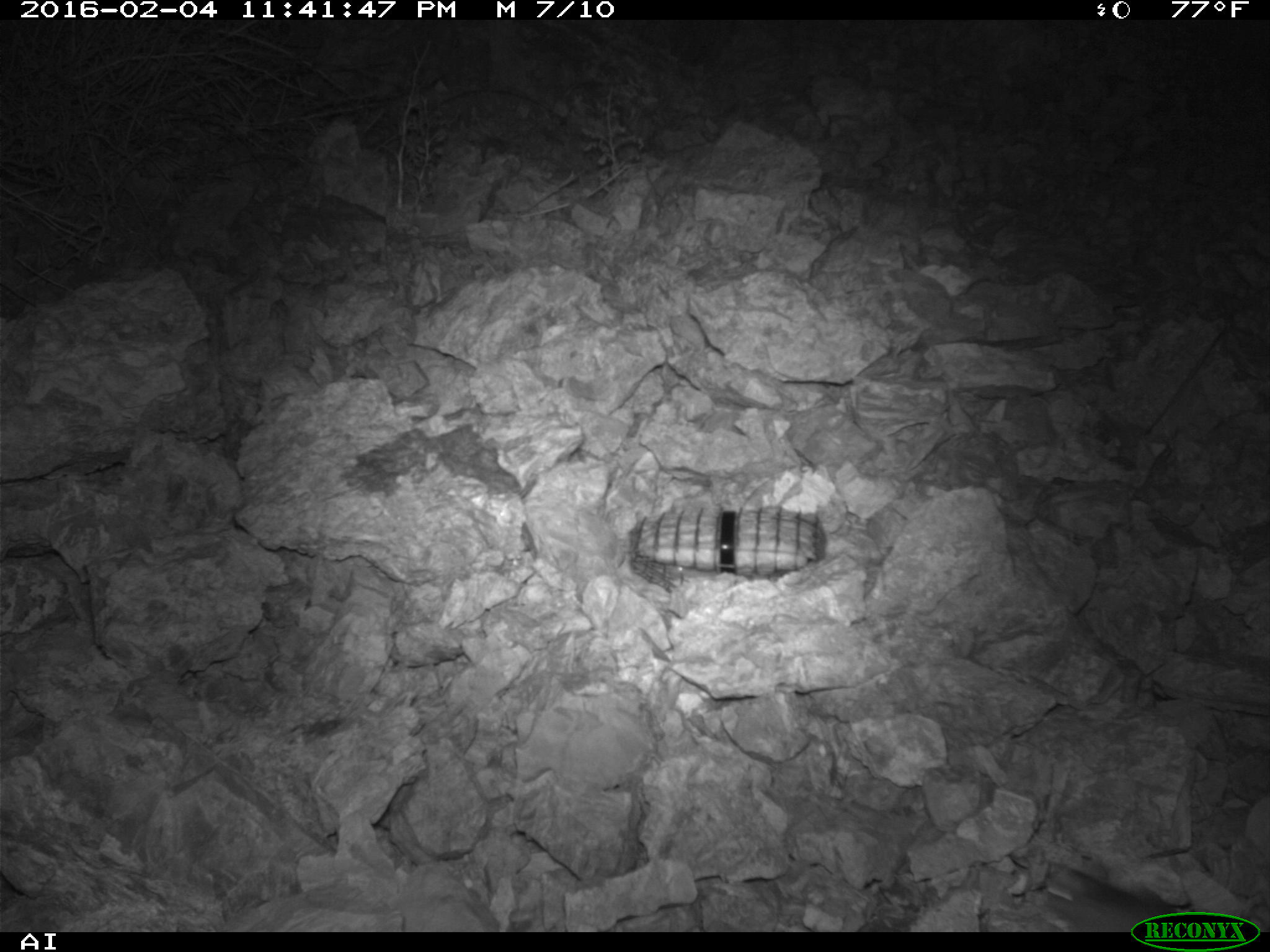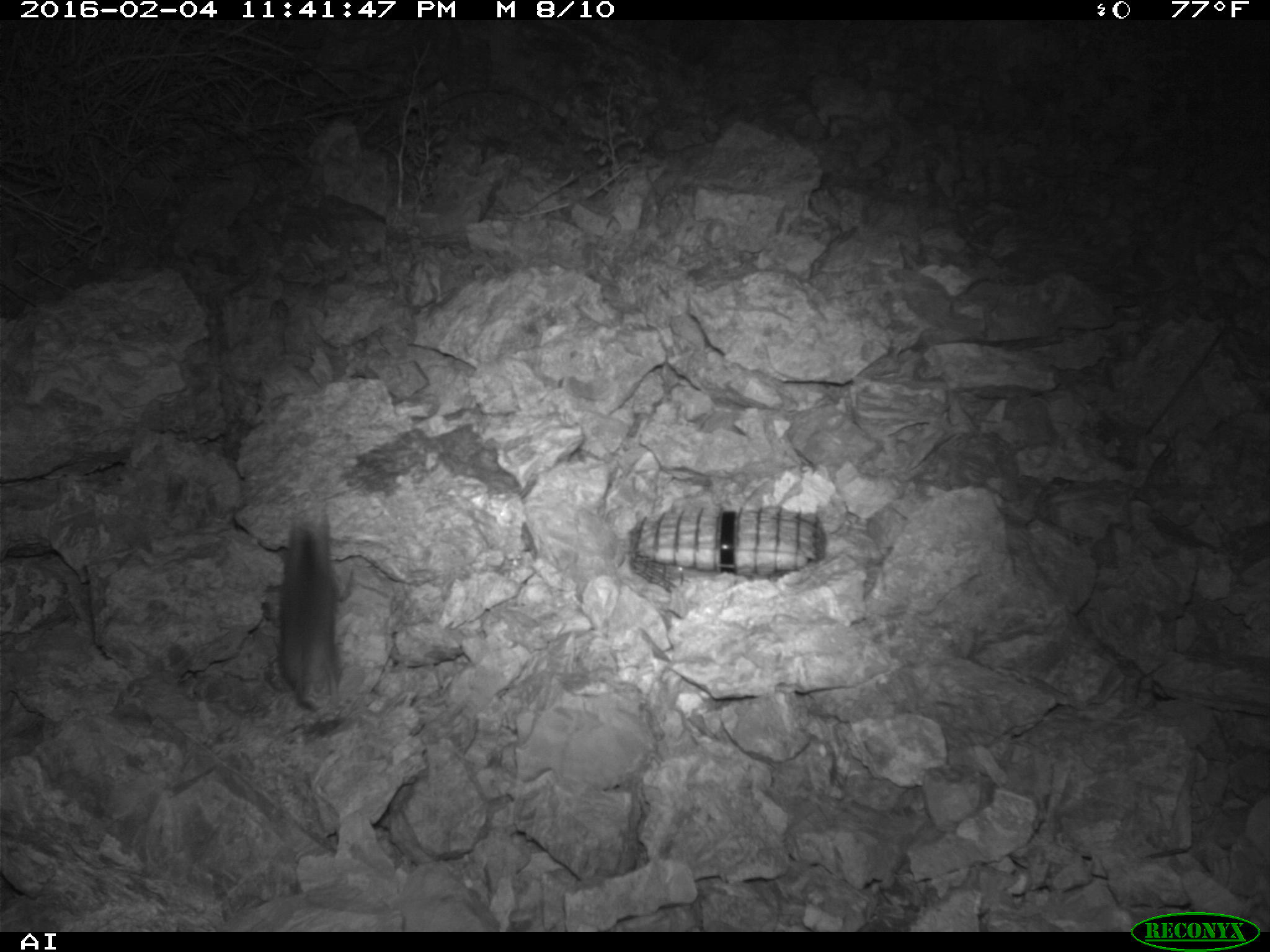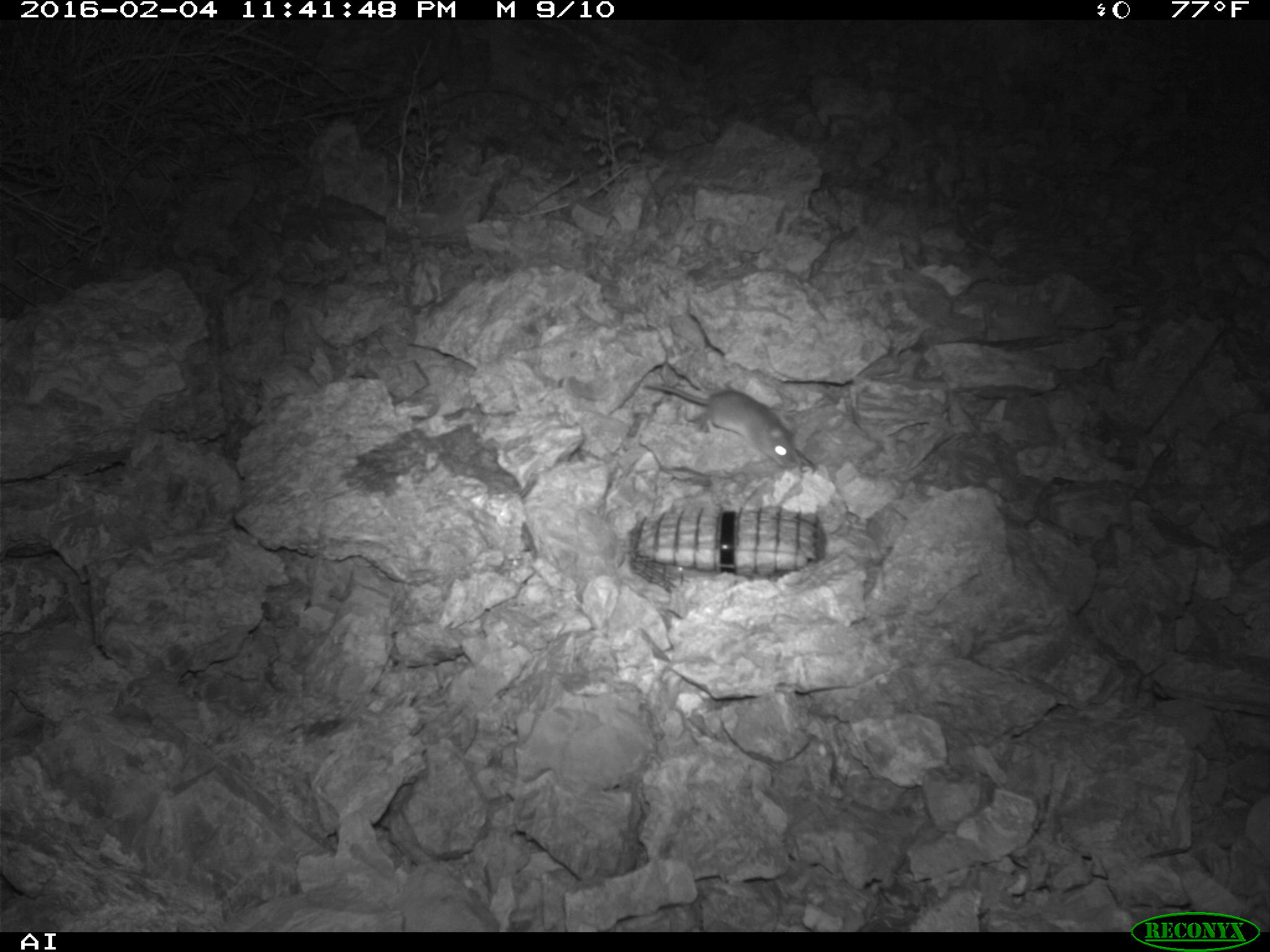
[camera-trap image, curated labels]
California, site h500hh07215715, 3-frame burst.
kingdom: Animalia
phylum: Chordata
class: Mammalia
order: Rodentia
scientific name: Rodentia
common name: rodent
Rodent (Rodentia).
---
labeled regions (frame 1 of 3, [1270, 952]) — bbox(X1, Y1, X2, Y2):
rodent: bbox(1042, 865, 1166, 932)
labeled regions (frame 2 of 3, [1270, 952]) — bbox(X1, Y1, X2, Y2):
rodent: bbox(274, 514, 352, 708)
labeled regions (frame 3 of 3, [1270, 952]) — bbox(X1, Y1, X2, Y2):
rodent: bbox(644, 382, 799, 470)